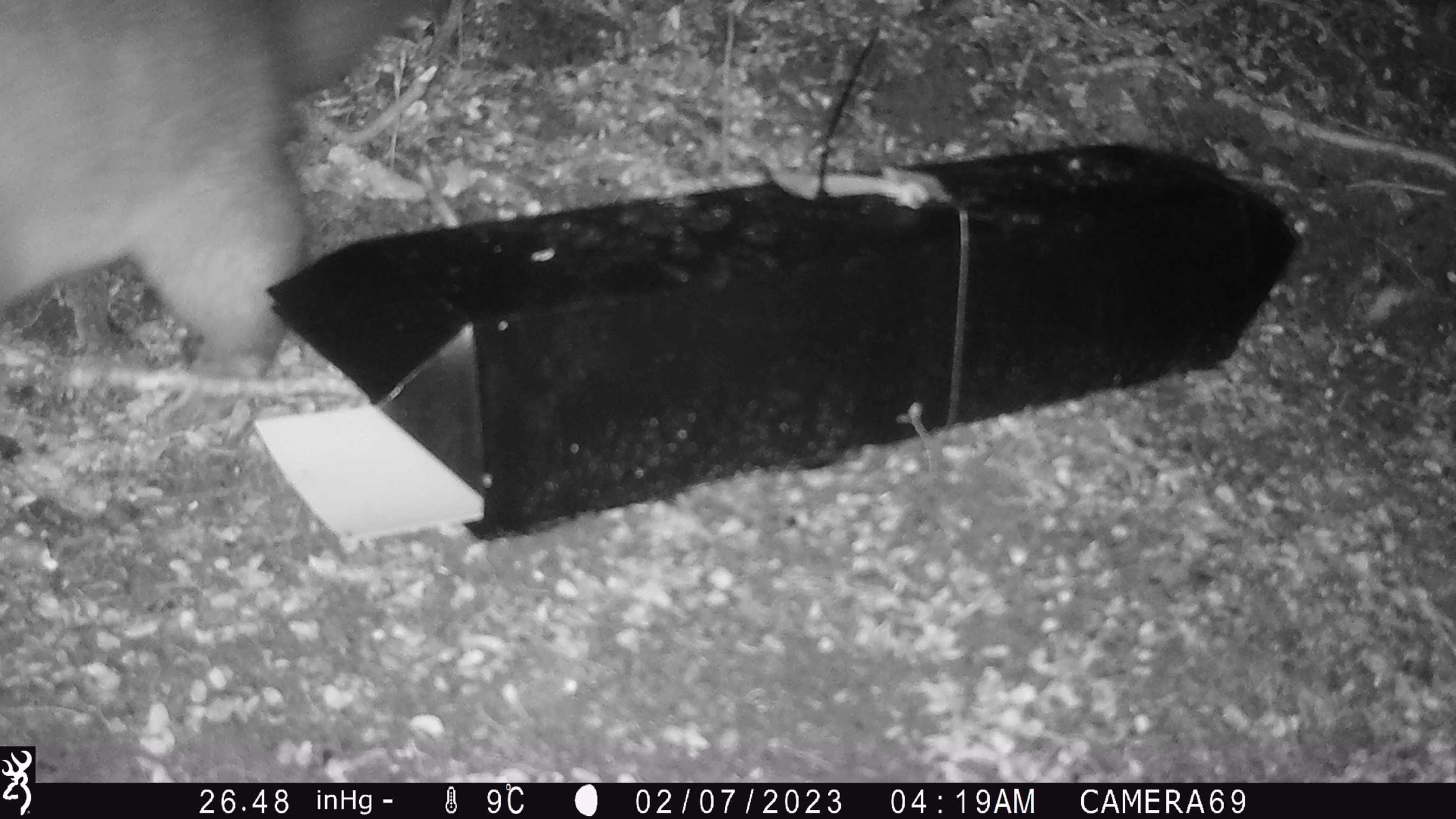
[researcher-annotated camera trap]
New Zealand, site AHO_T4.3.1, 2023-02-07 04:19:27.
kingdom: Animalia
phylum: Chordata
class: Mammalia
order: Carnivora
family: Mustelidae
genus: Mustela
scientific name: Mustela erminea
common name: stoat